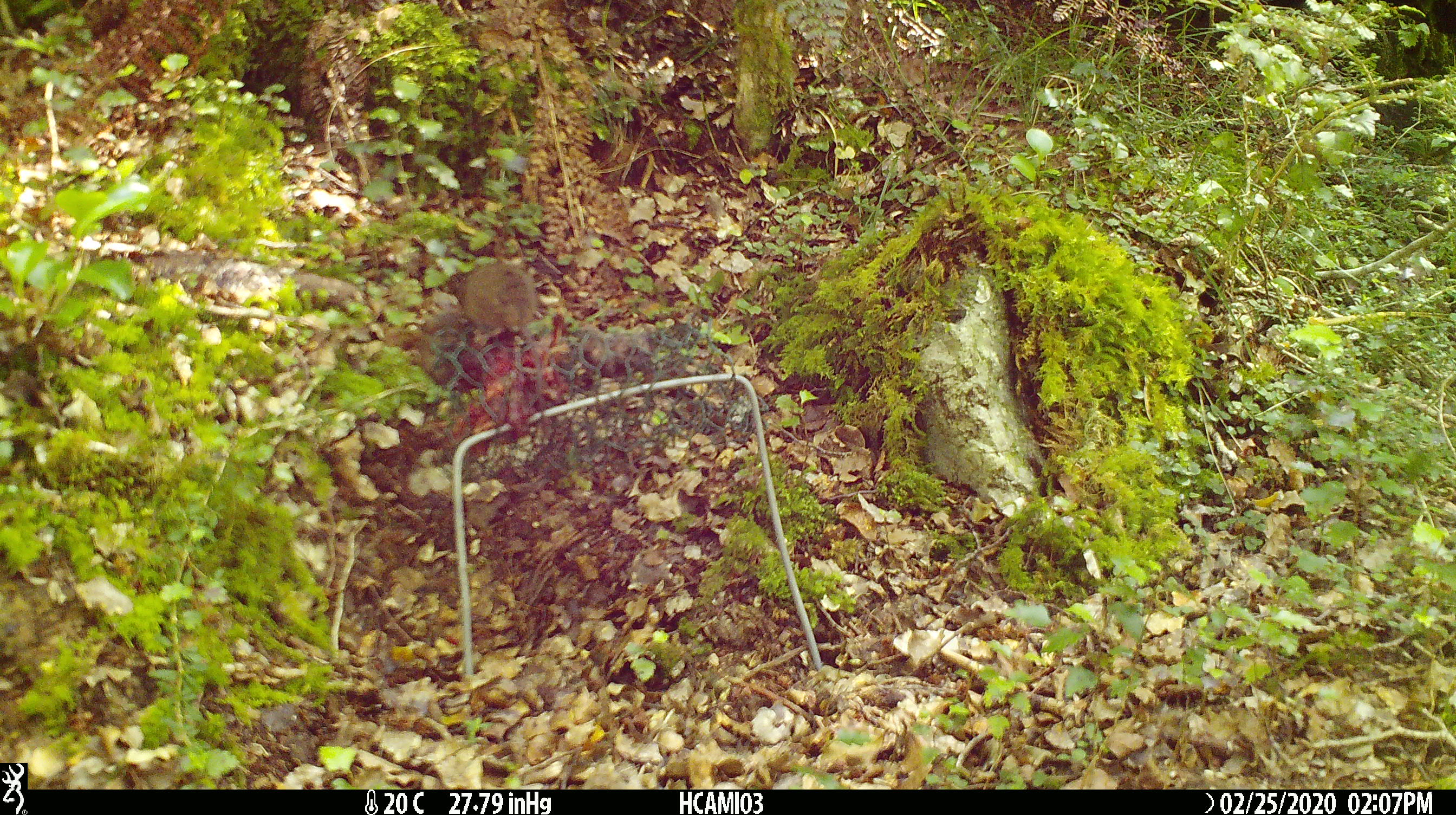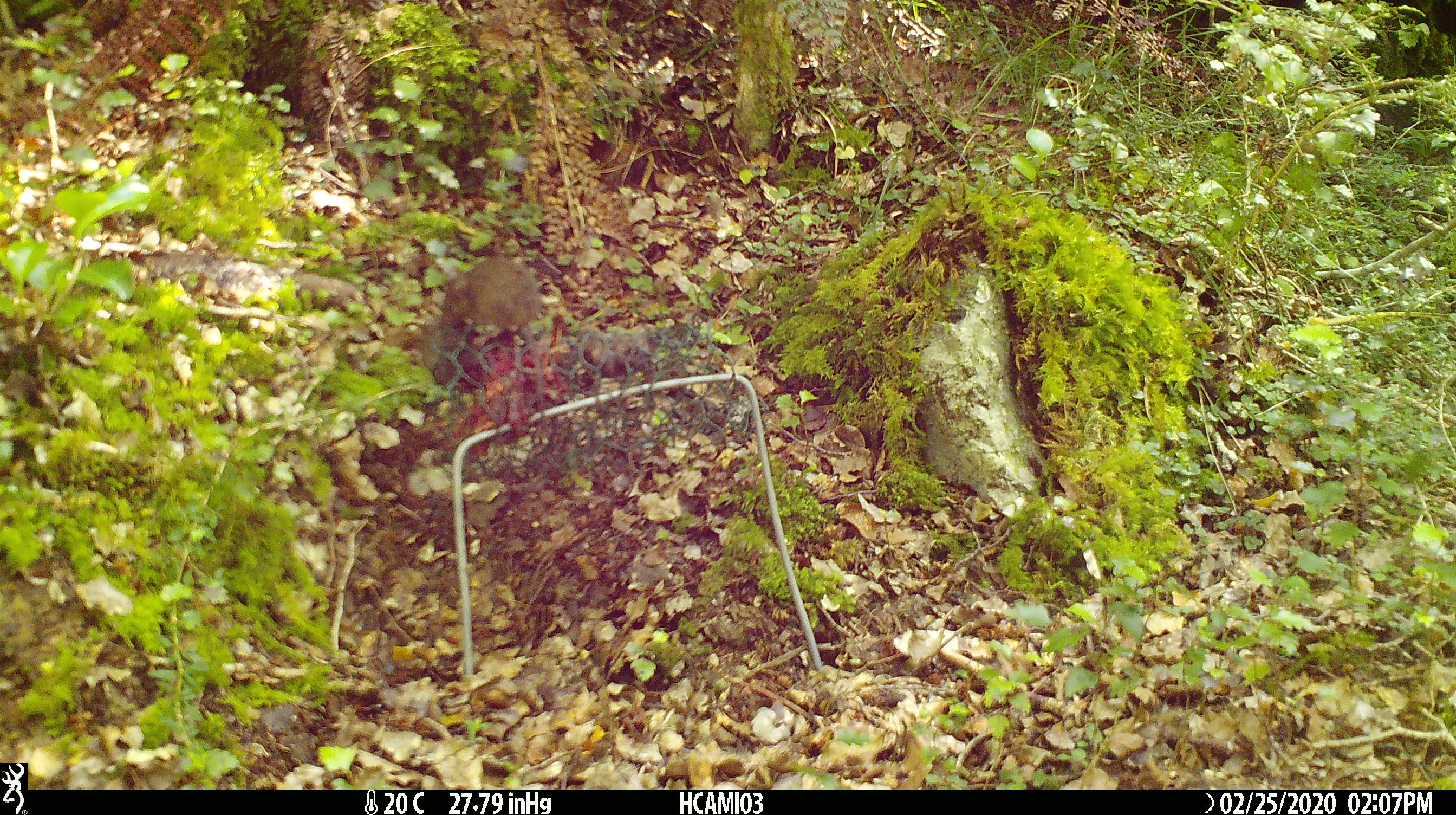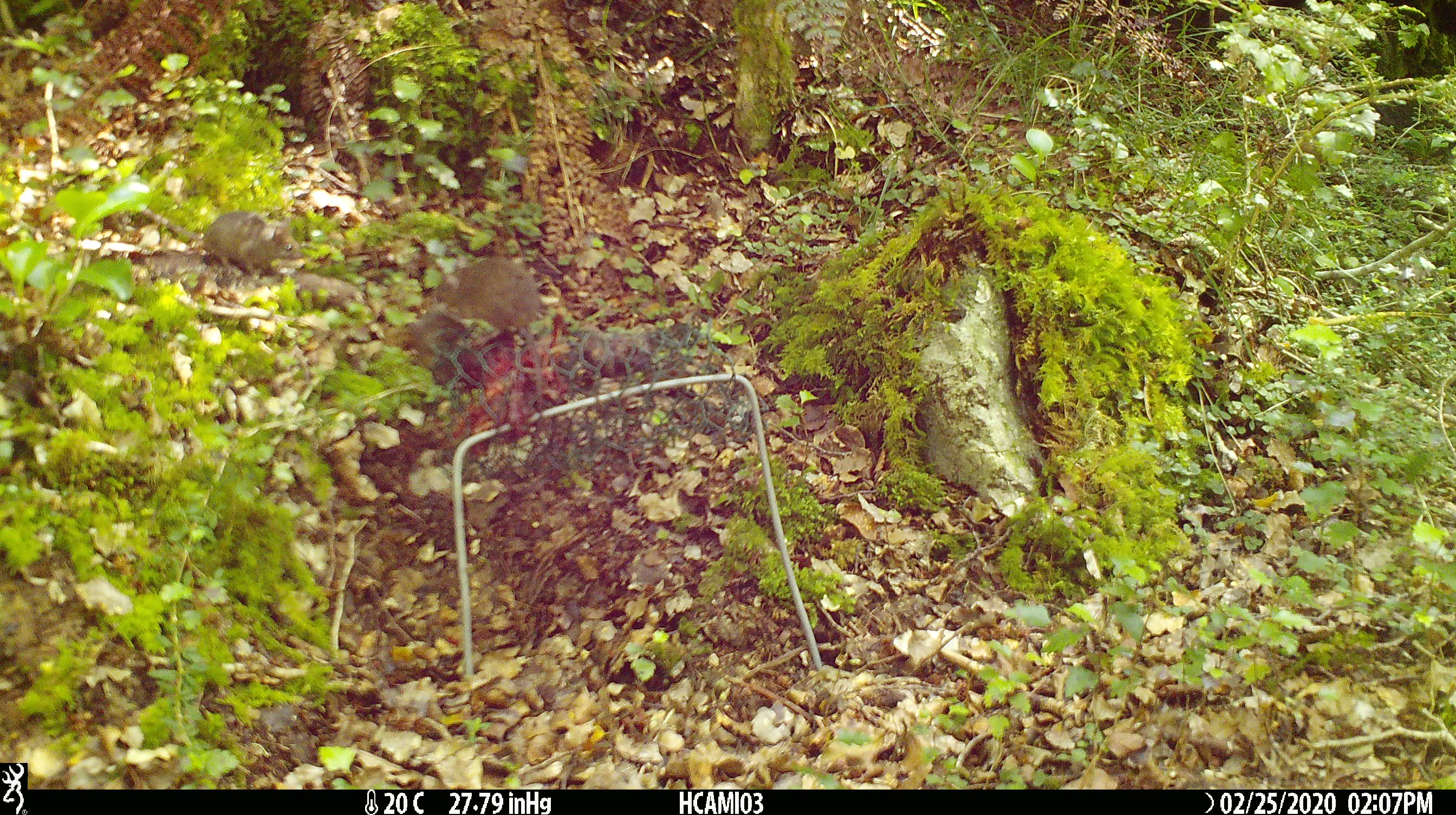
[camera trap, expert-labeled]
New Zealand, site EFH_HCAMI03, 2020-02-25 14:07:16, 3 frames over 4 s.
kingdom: Animalia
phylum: Chordata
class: Mammalia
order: Rodentia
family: Muridae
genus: Mus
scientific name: Mus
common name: mouse